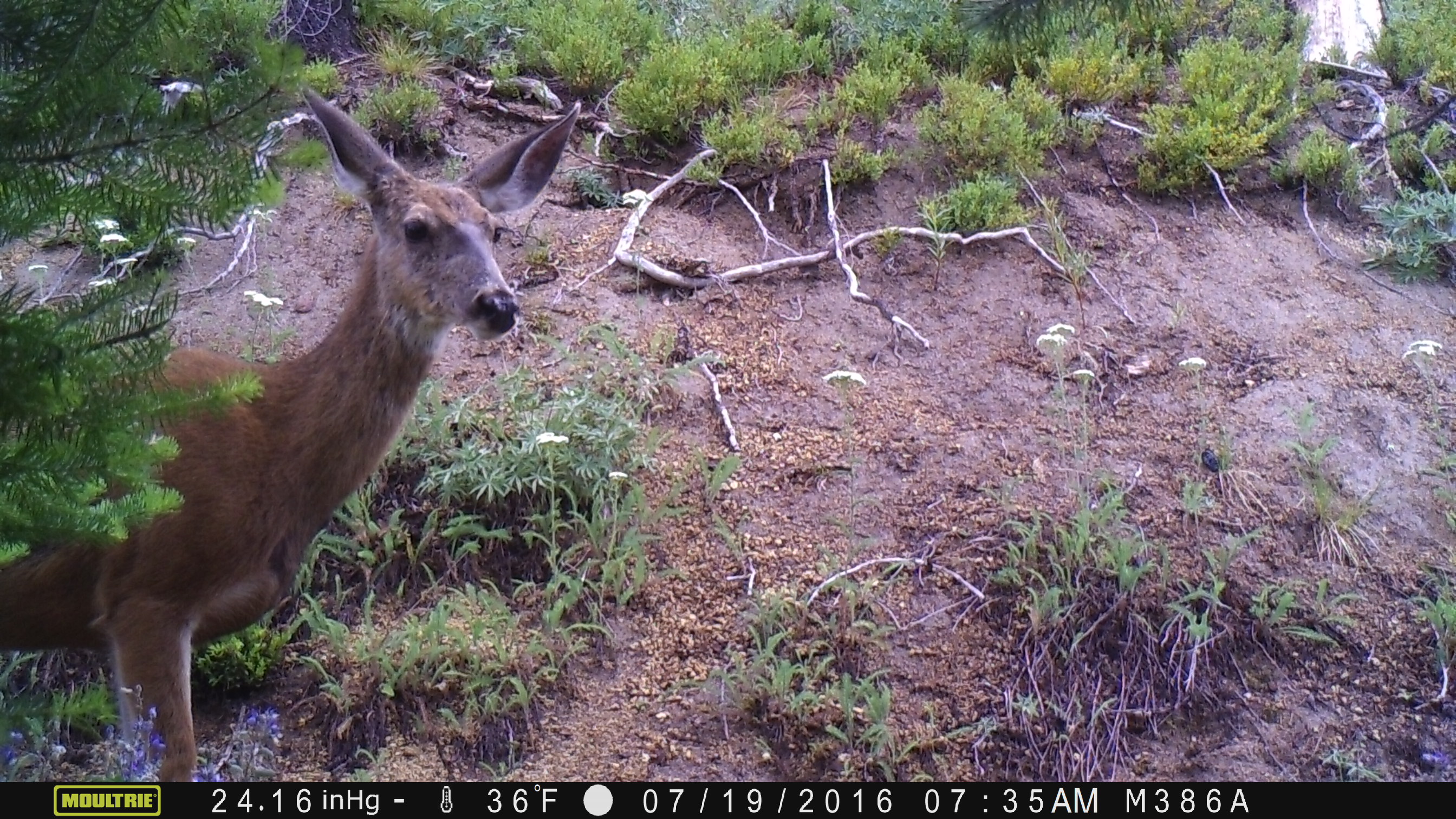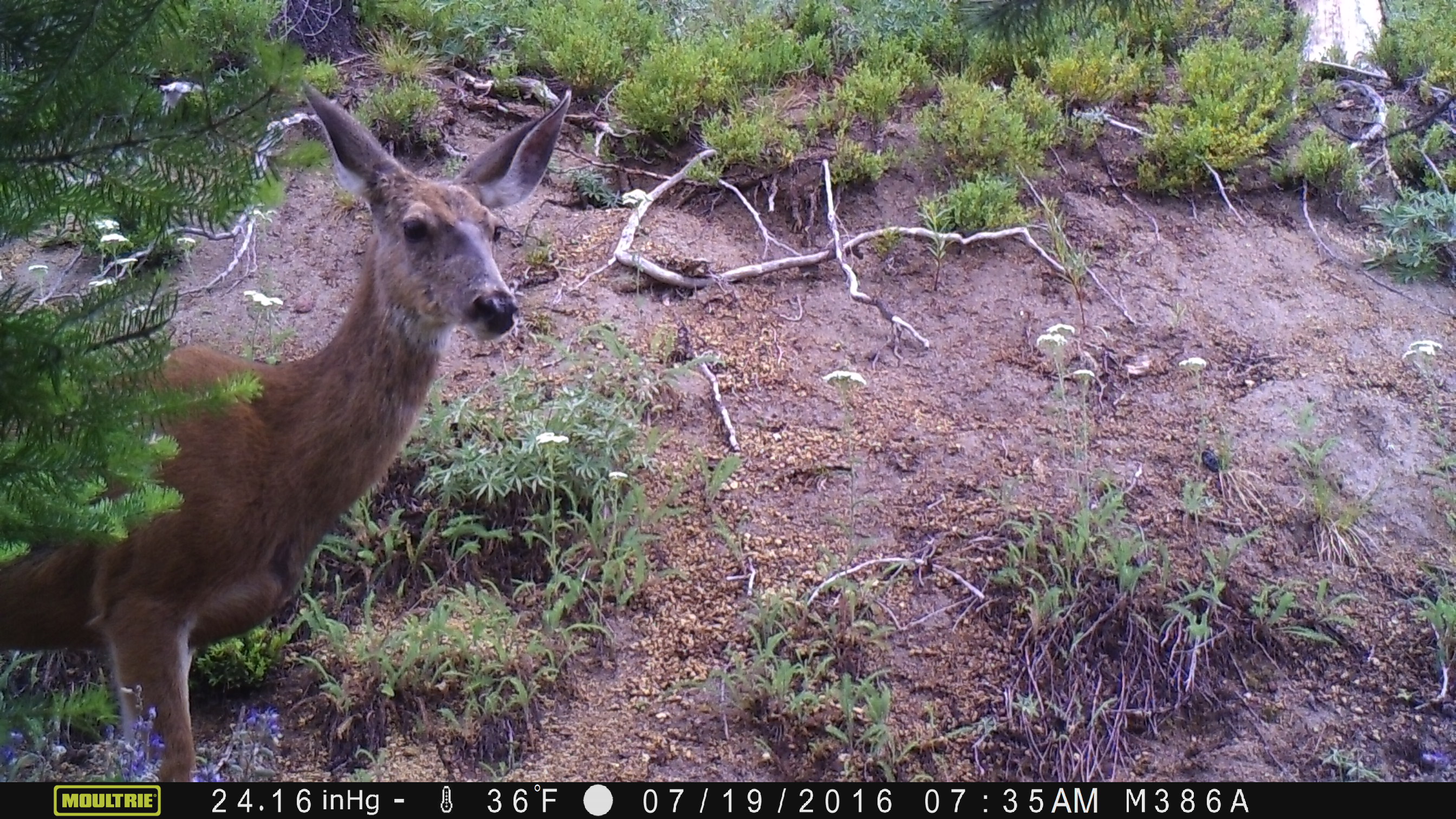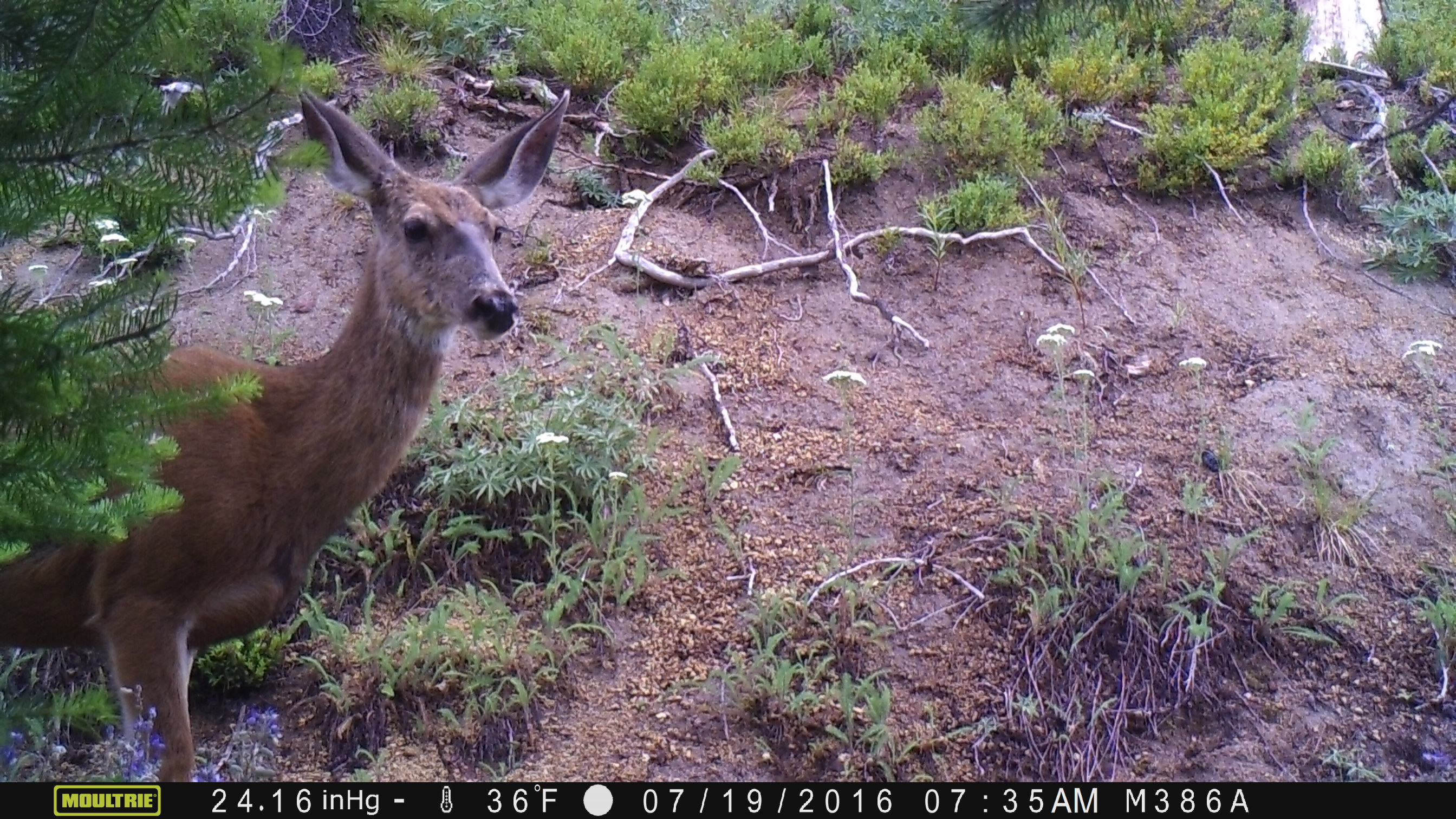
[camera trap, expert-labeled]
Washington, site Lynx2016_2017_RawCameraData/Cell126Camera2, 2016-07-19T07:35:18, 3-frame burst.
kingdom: Animalia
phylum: Chordata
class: Mammalia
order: Artiodactyla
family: Cervidae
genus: Odocoileus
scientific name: Odocoileus hemionus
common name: mule deer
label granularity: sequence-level